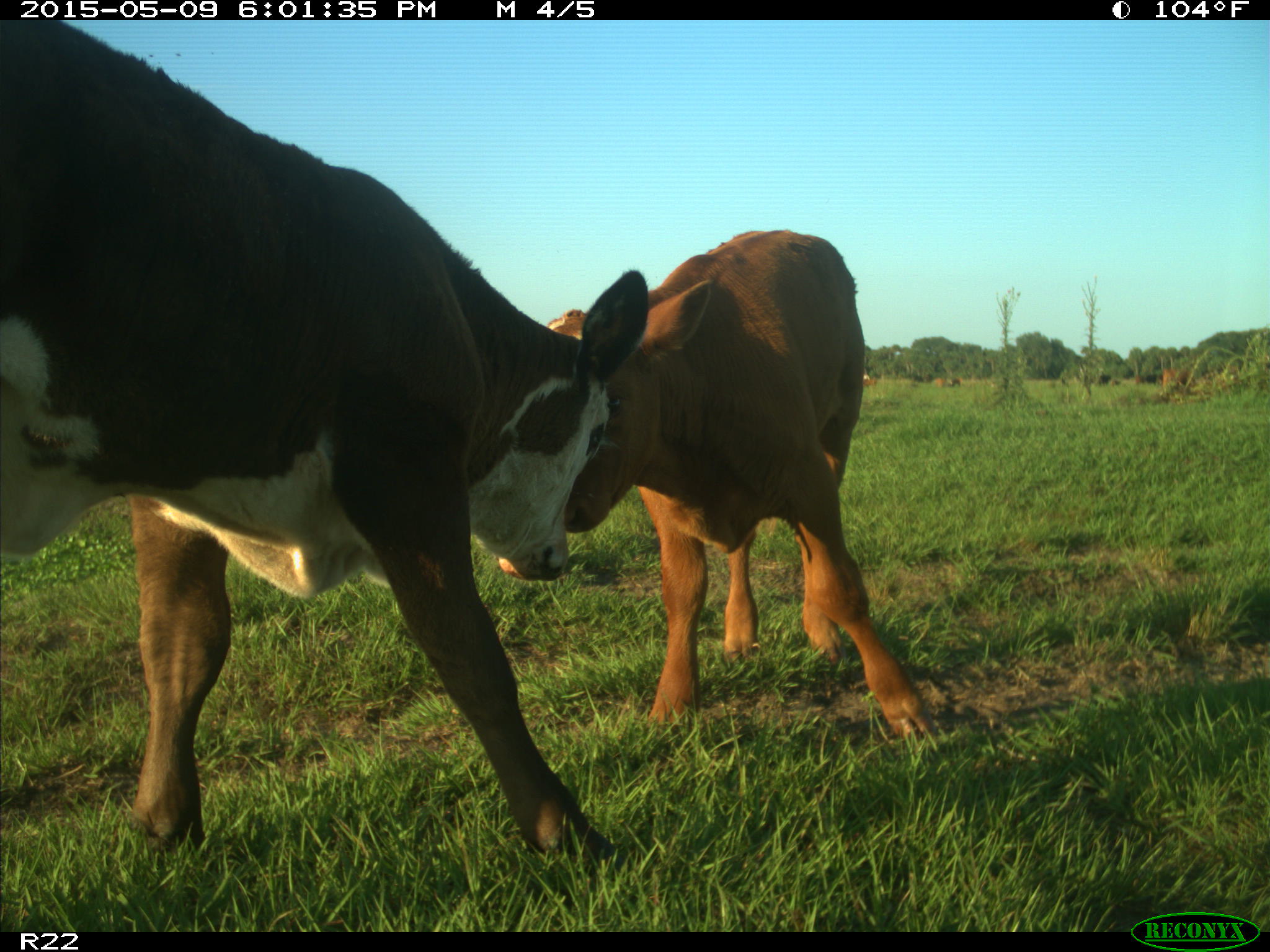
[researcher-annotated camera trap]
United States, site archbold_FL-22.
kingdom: Animalia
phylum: Chordata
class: Mammalia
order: Artiodactyla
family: Bovidae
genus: Bos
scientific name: Bos taurus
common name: domestic cow